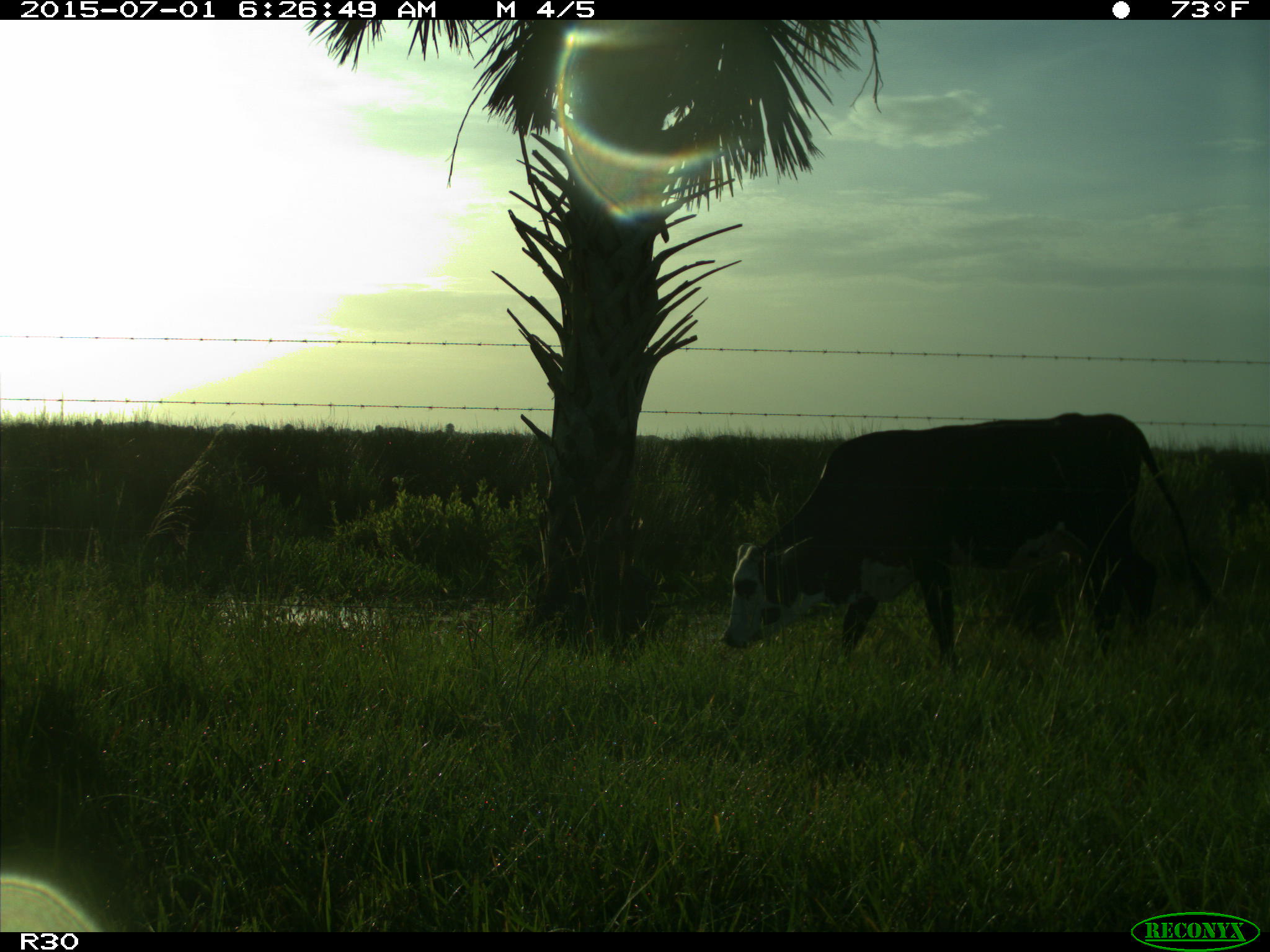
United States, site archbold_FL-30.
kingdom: Animalia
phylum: Chordata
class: Mammalia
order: Artiodactyla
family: Bovidae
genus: Bos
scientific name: Bos taurus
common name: domestic cow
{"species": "Bos taurus (domestic cow)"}